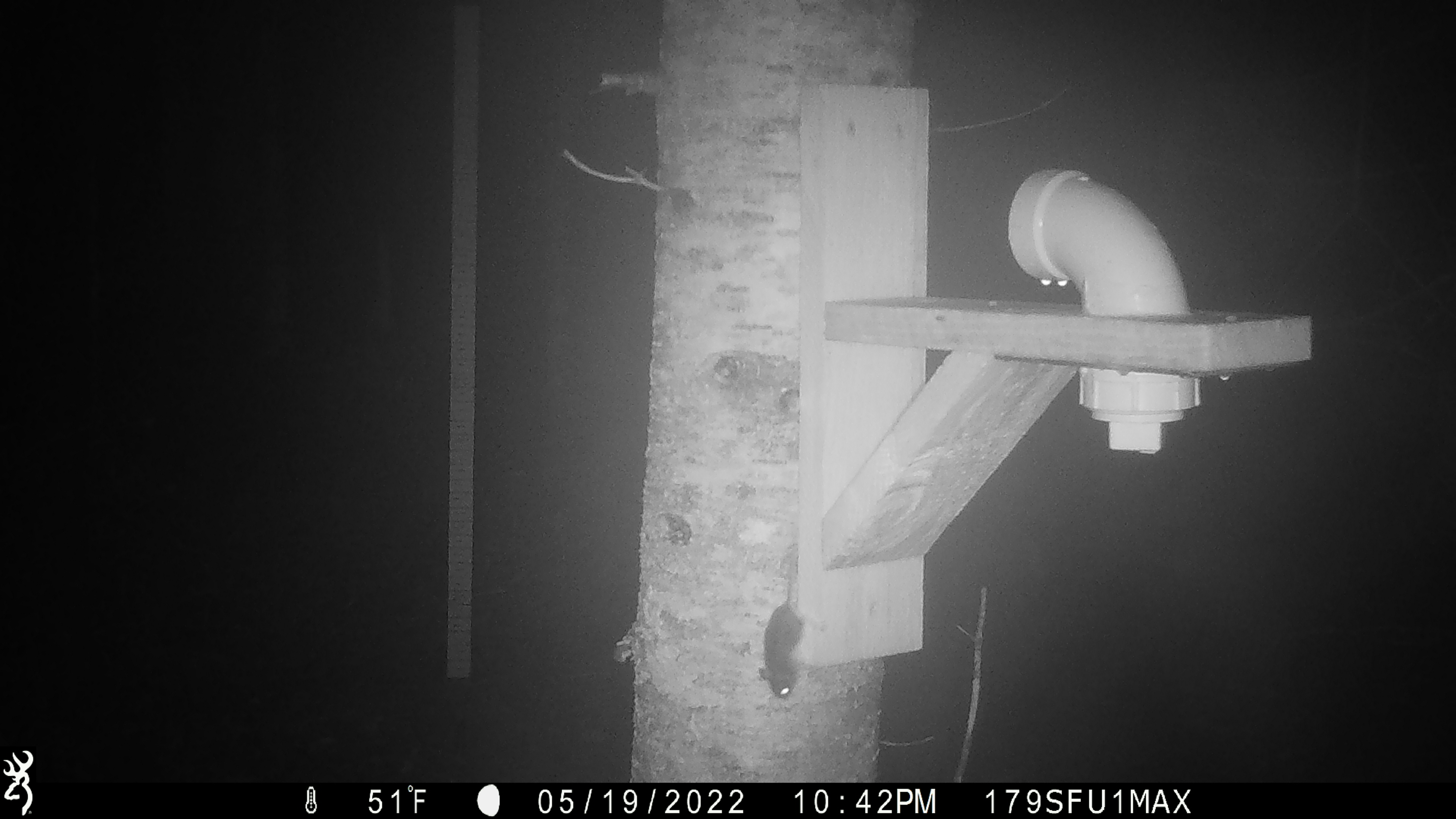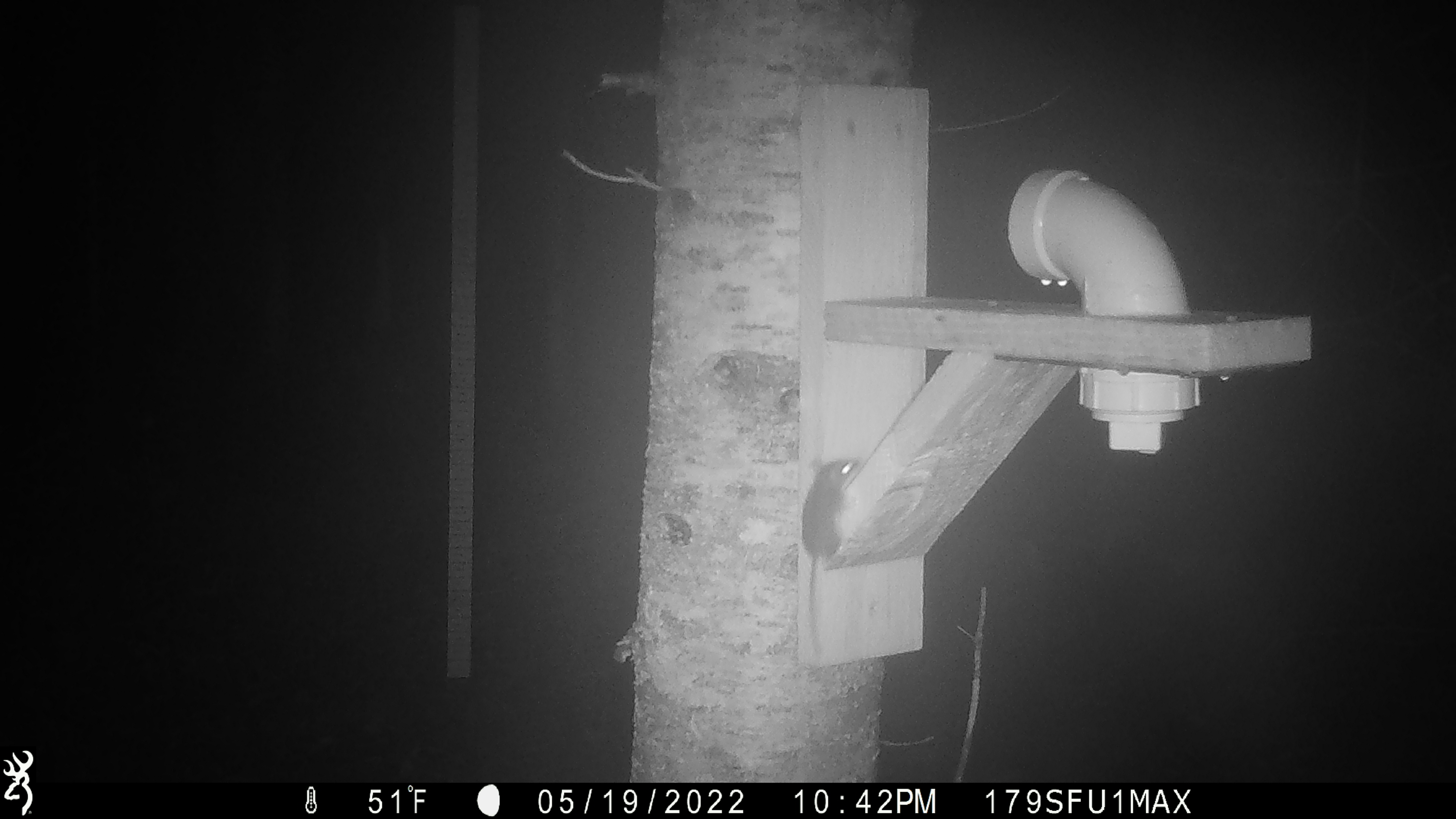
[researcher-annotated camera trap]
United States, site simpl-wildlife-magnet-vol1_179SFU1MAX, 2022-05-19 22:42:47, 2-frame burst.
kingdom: Animalia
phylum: Chordata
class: Mammalia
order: Rodentia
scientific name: Rodentia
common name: mouse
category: mouse sp.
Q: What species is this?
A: Mouse sp. (mouse) (Rodentia).